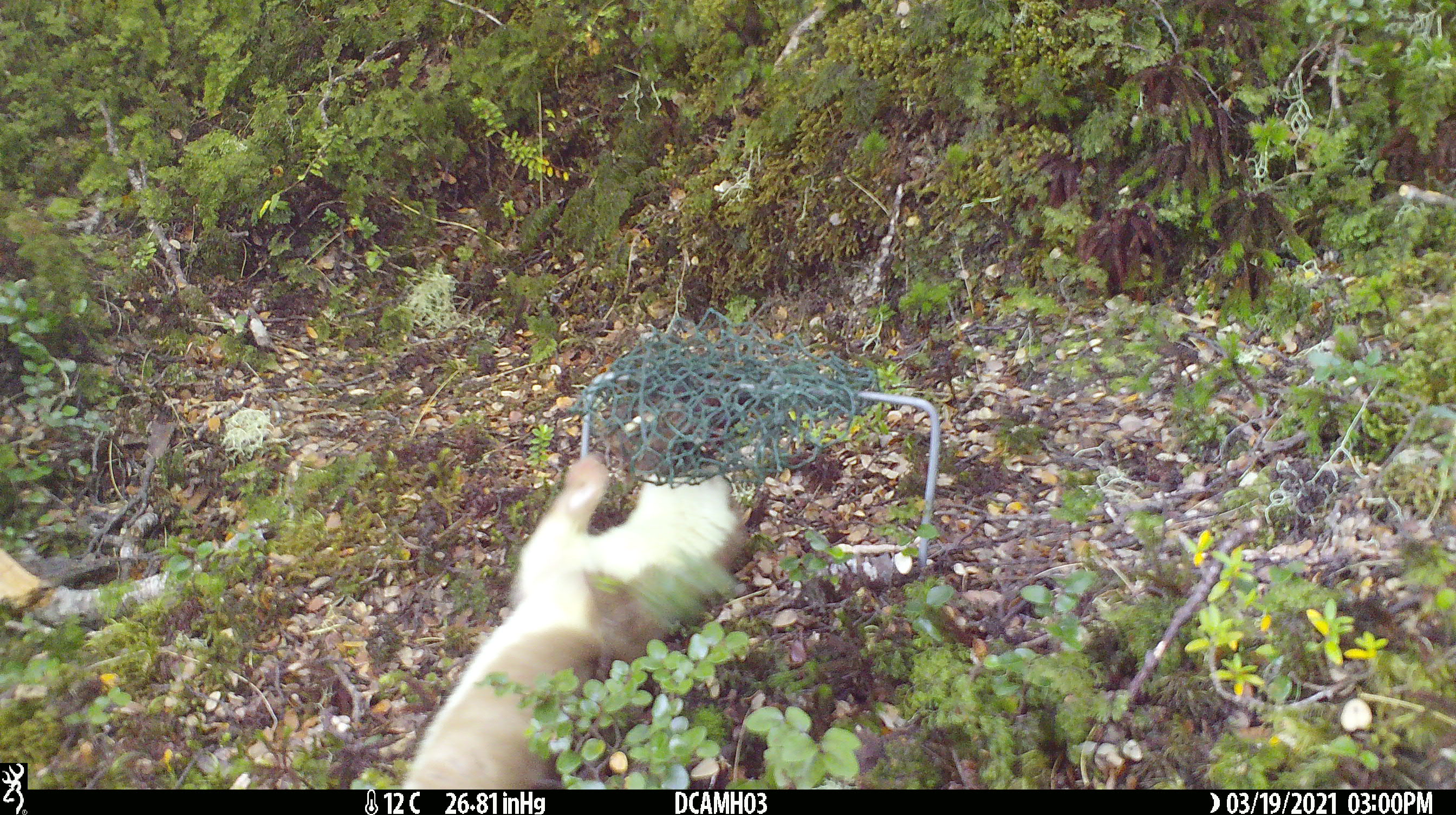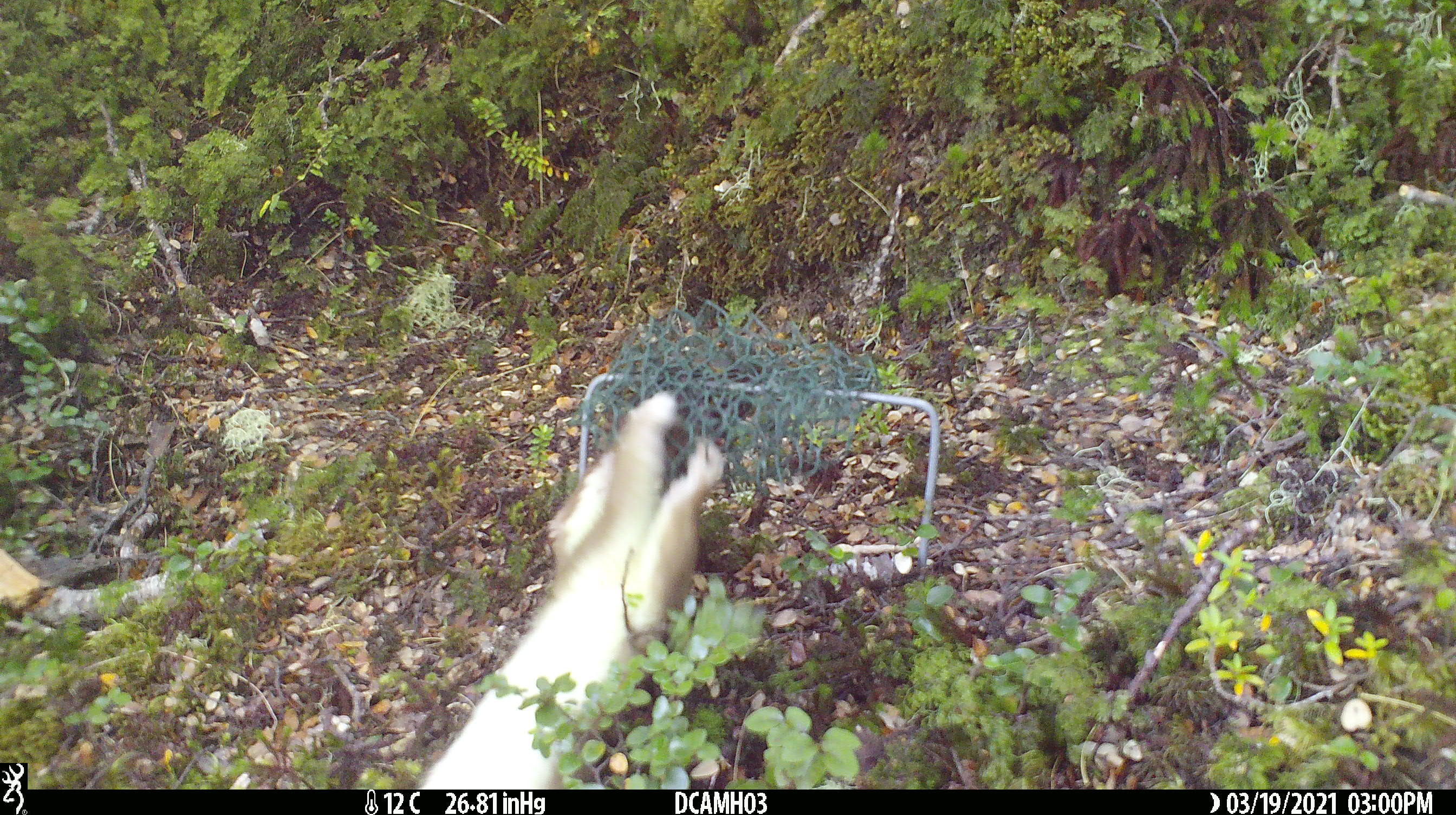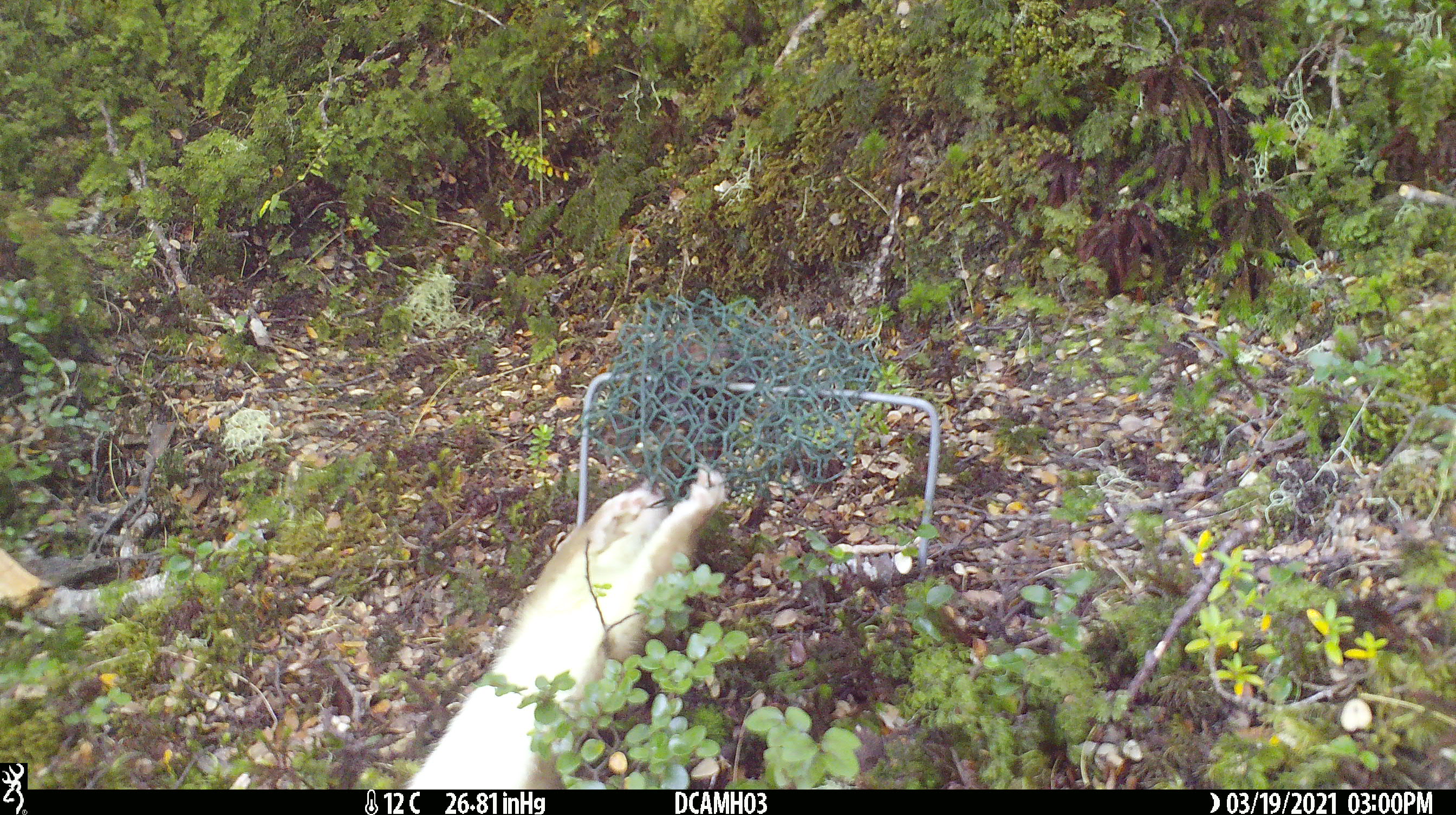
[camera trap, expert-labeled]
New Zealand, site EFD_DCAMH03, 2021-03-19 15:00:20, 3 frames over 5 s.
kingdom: Animalia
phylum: Chordata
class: Mammalia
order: Carnivora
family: Mustelidae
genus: Mustela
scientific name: Mustela erminea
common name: stoat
Stoat (Mustela erminea).